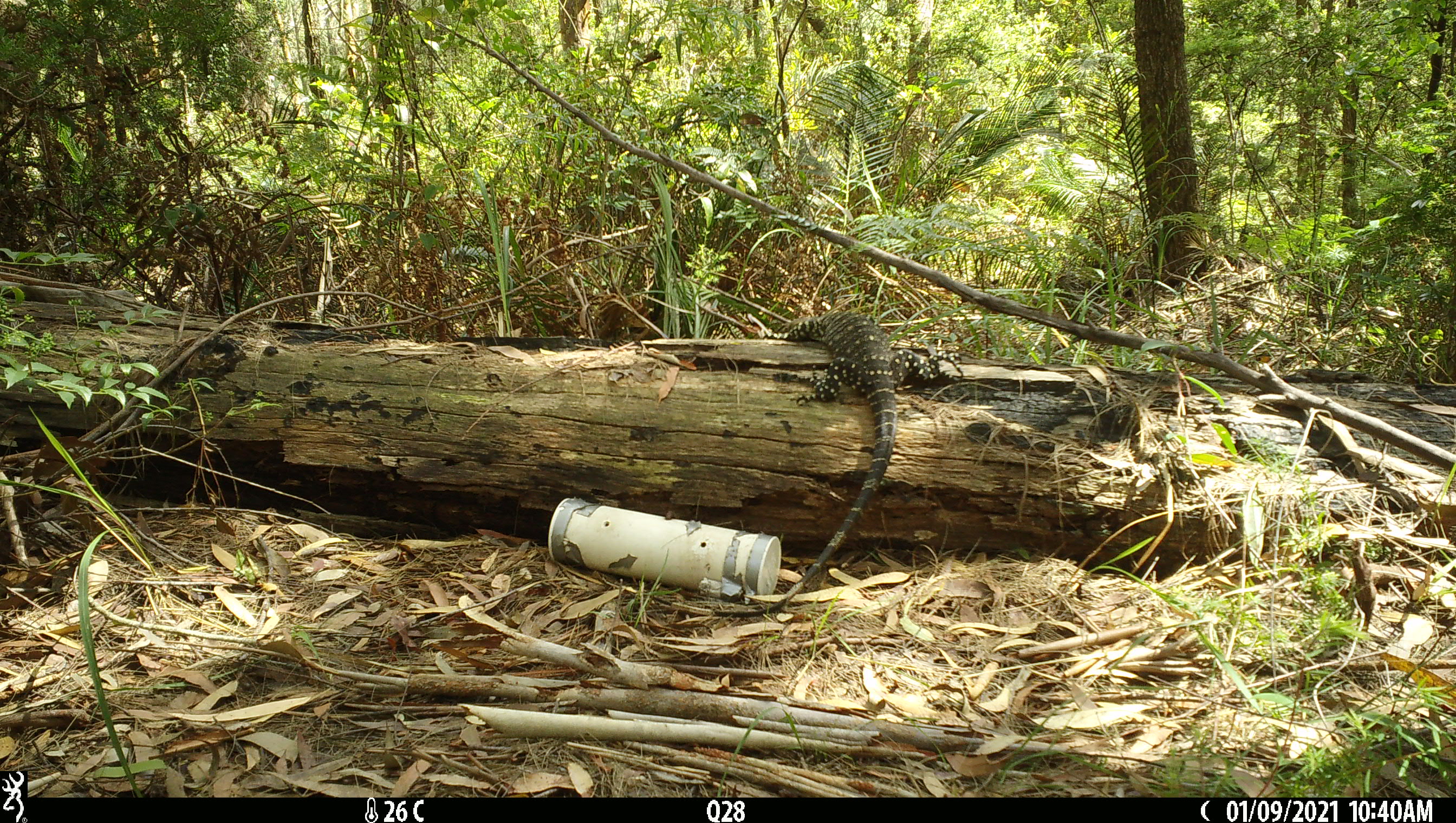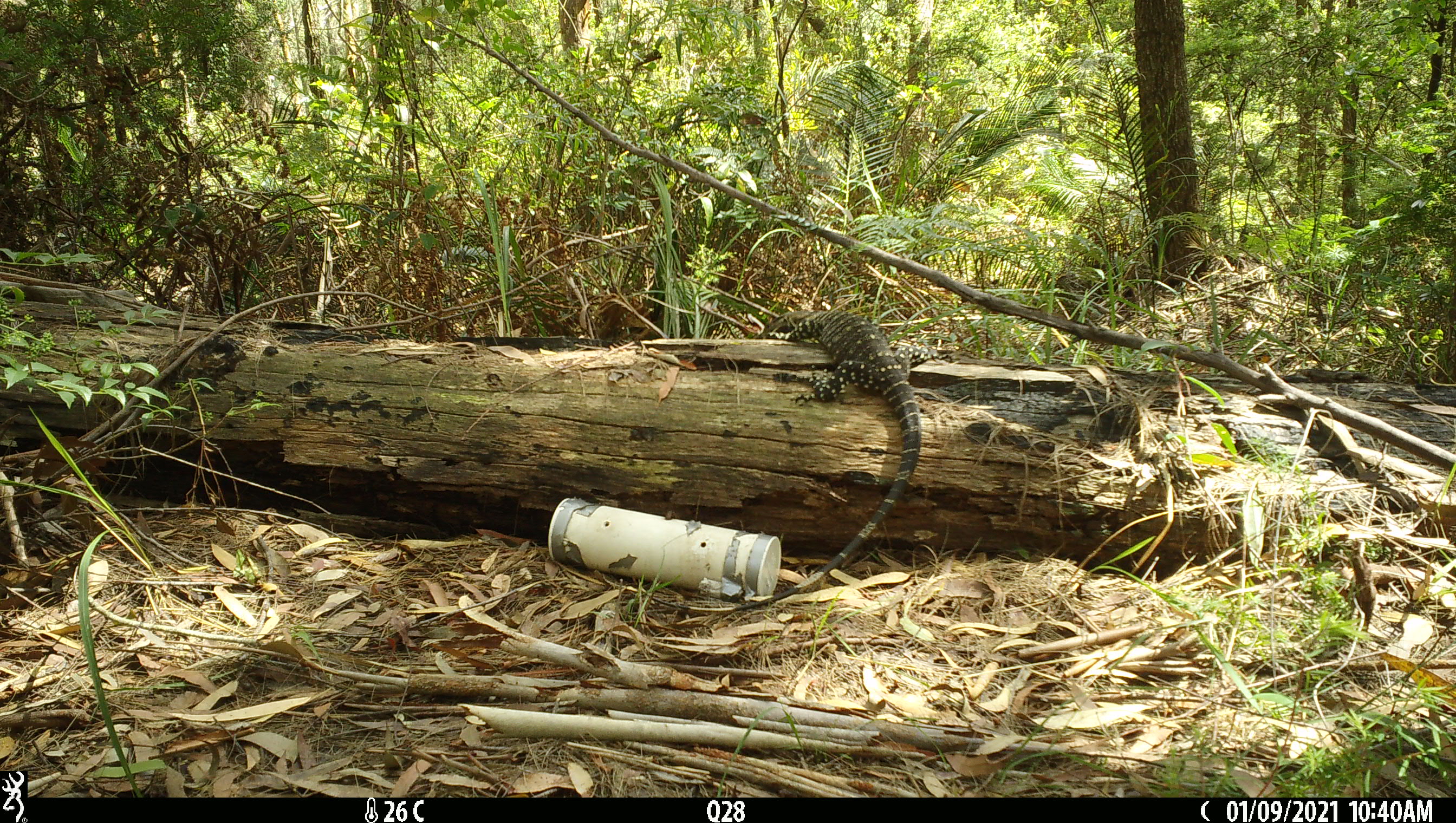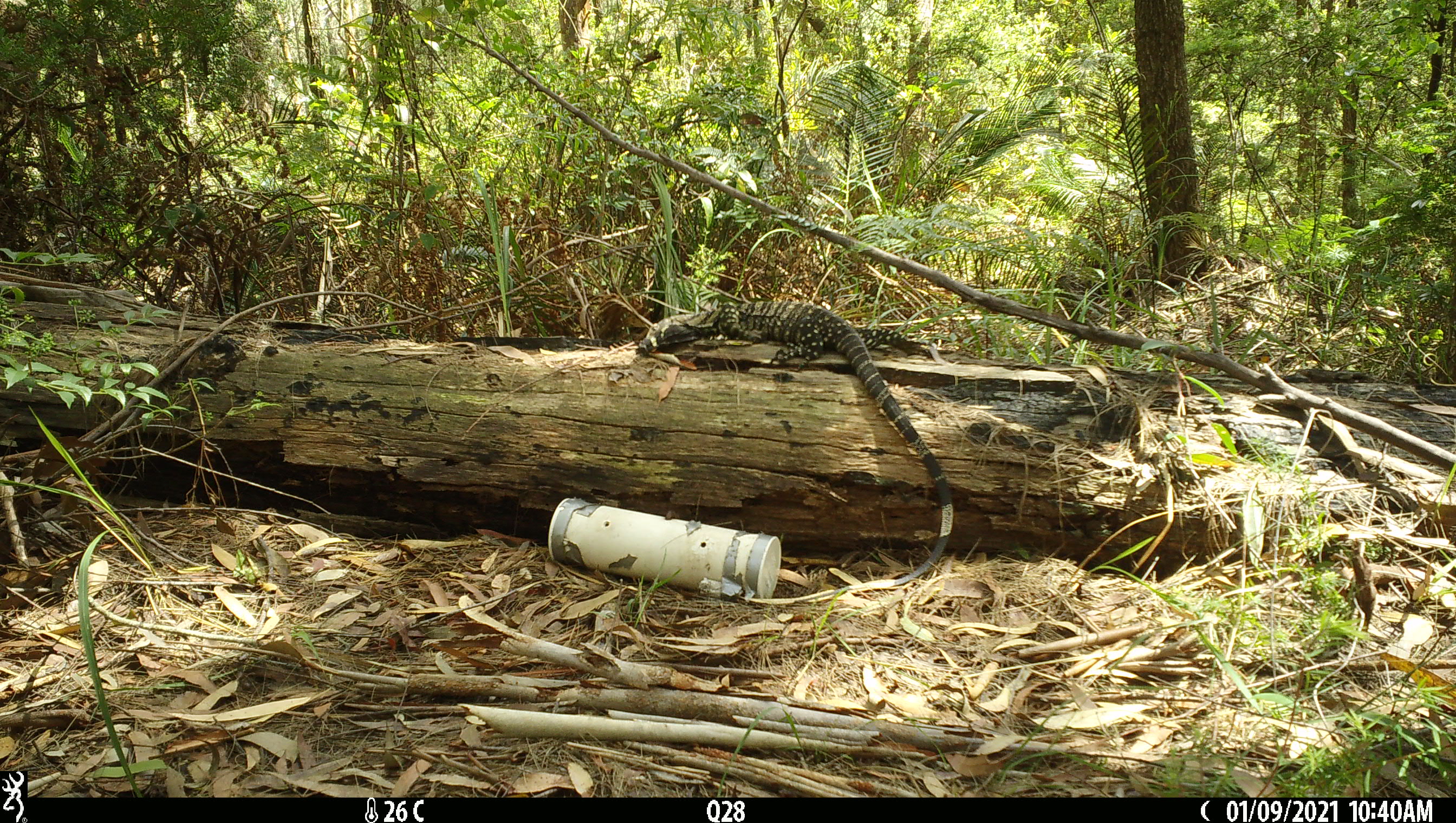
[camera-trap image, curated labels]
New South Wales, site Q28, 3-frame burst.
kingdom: Animalia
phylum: Chordata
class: Reptilia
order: Squamata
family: Varanidae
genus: Varanus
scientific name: Varanus varius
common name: lace monitor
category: goanna